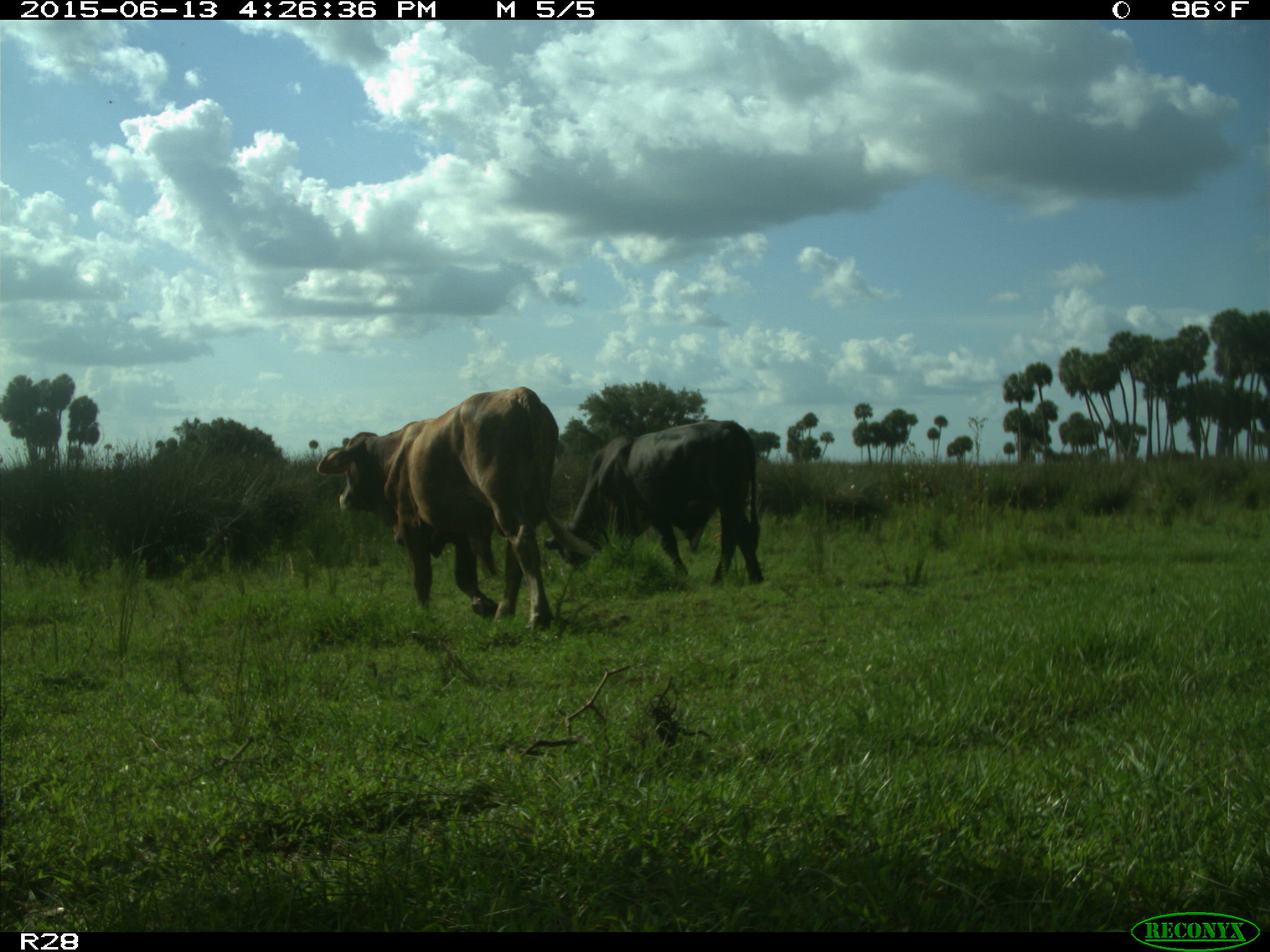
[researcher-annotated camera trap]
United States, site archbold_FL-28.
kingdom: Animalia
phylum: Chordata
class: Mammalia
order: Artiodactyla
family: Bovidae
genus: Bos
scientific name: Bos taurus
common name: domestic cow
Bos taurus (domestic cow).